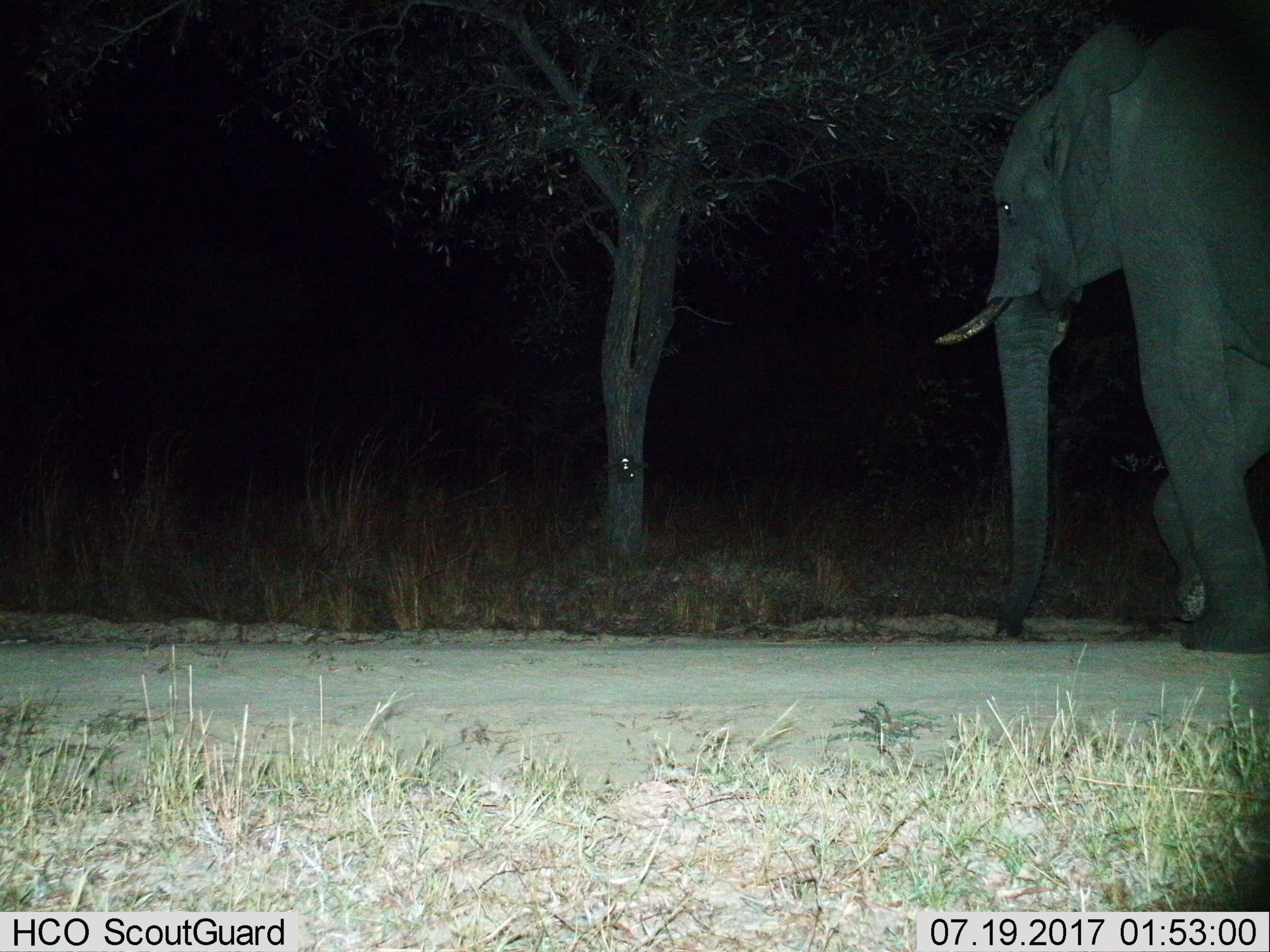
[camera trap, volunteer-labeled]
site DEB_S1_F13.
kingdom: Animalia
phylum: Chordata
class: Mammalia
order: Proboscidea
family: Elephantidae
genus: Loxodonta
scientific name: Loxodonta africana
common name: african bush elephant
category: elephant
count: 1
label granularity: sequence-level